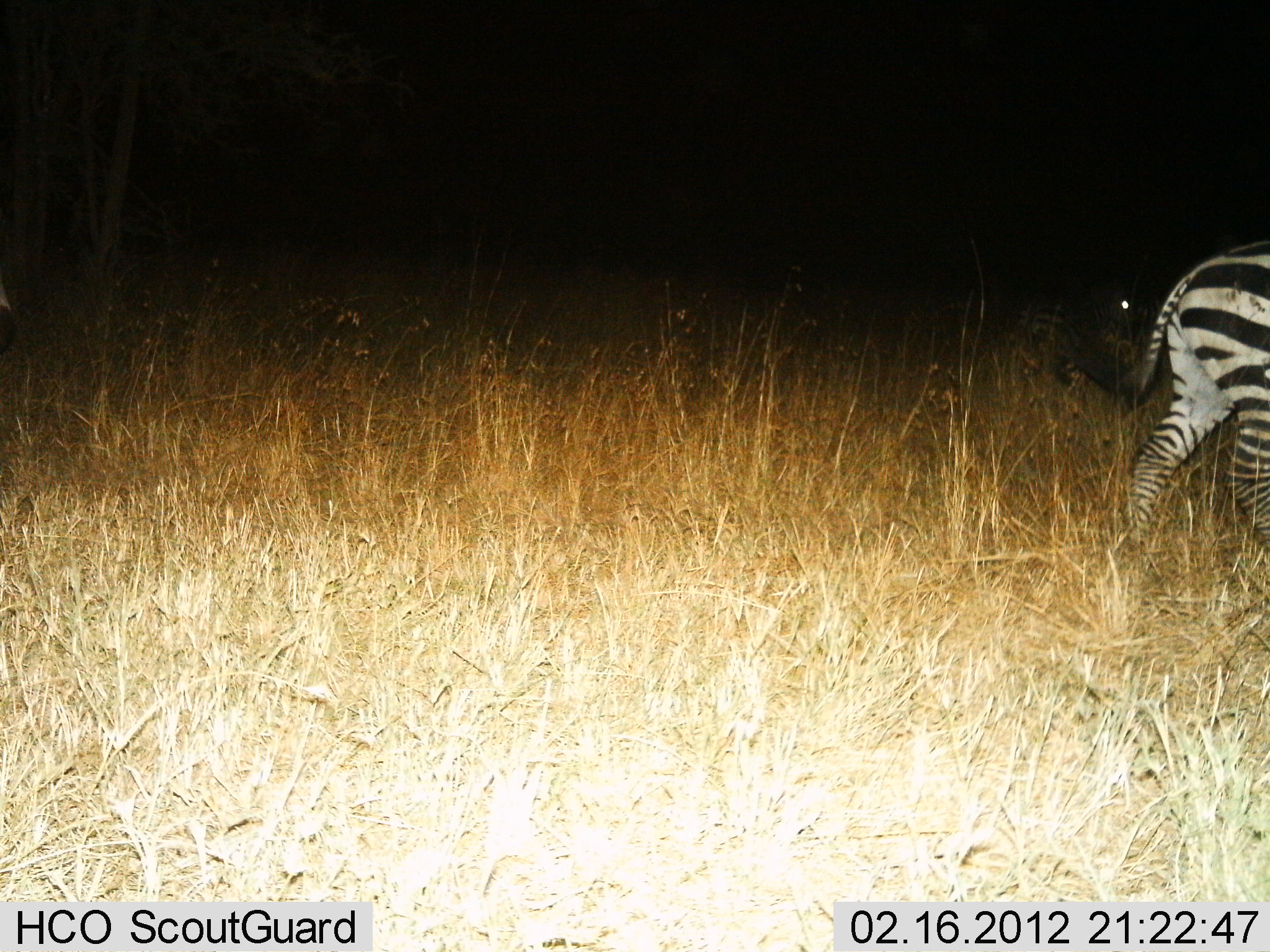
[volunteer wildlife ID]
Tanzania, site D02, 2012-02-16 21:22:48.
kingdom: Animalia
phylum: Chordata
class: Mammalia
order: Perissodactyla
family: Equidae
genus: Equus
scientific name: Equus quagga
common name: plains zebra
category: zebra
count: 1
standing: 9%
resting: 0%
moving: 91%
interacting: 0%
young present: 0%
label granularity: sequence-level